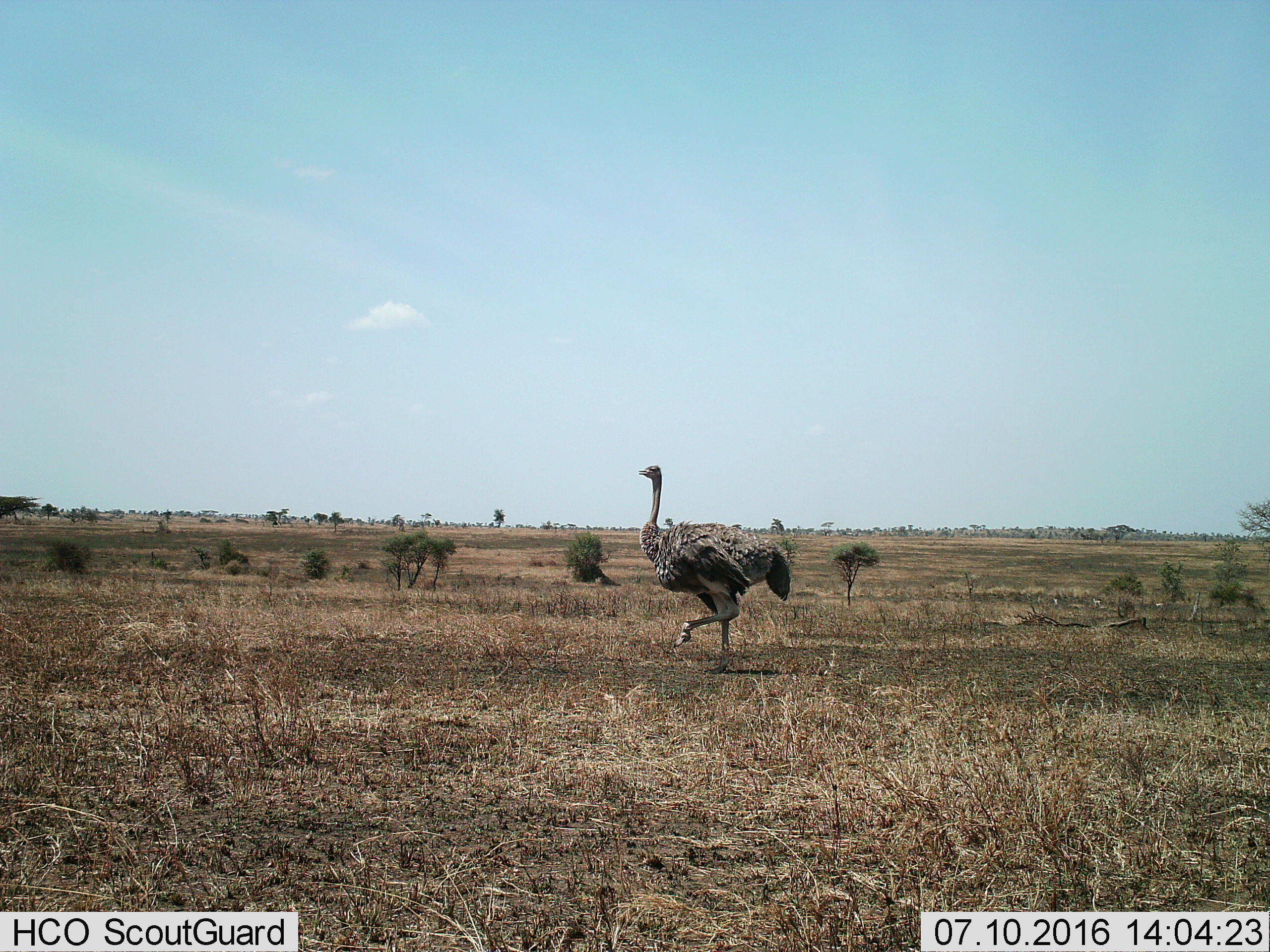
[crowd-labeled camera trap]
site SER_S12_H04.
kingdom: Animalia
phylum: Chordata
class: Aves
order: Struthioniformes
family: Struthionidae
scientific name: Struthionidae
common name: ostrich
Ostrich (Struthionidae), count 1. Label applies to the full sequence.